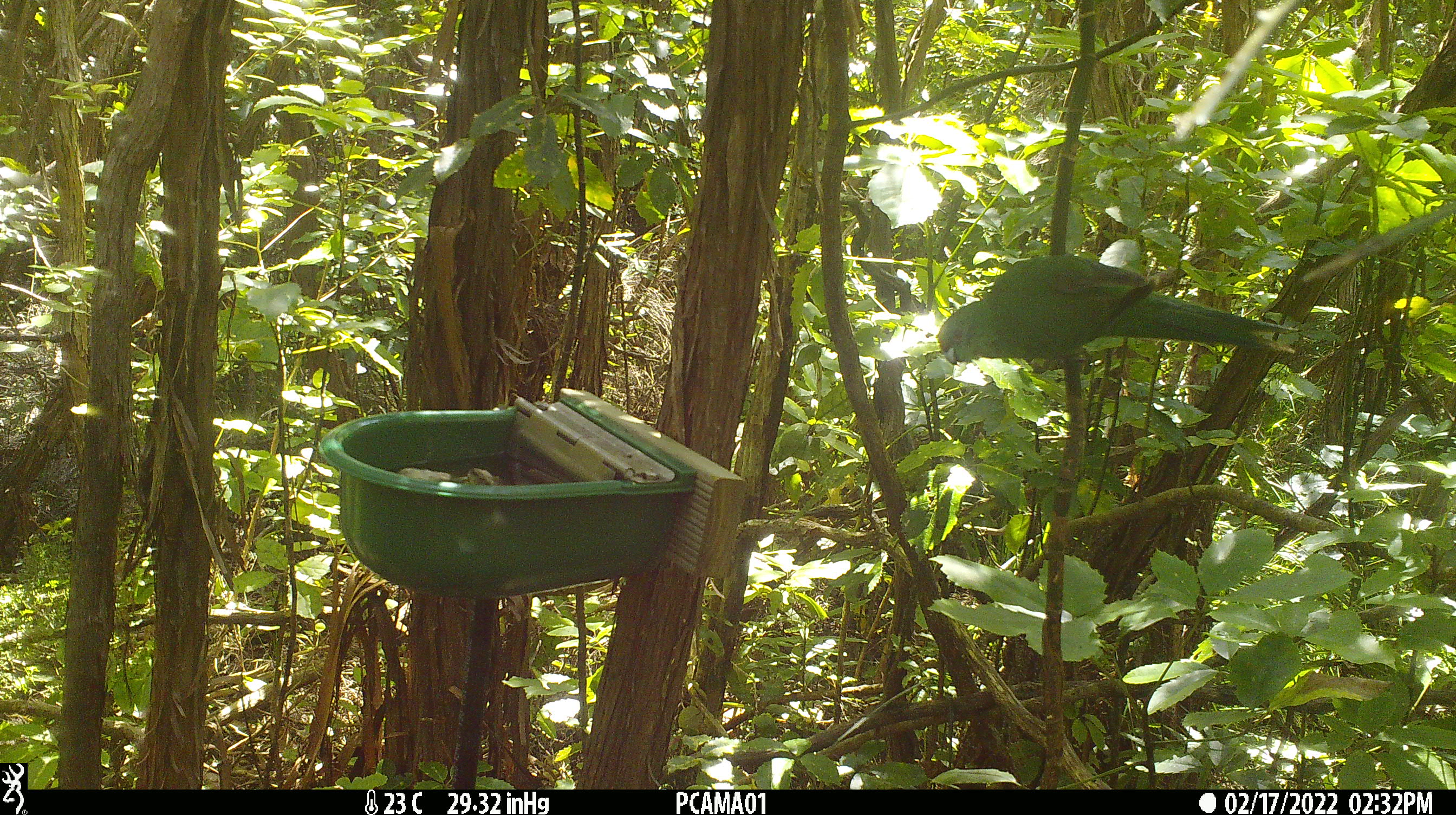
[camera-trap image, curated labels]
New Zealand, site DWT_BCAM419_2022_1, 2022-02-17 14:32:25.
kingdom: Animalia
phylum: Chordata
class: Aves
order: Psittaciformes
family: Psittaculidae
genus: Cyanoramphus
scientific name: Cyanoramphus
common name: parakeet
Parakeet (Cyanoramphus).